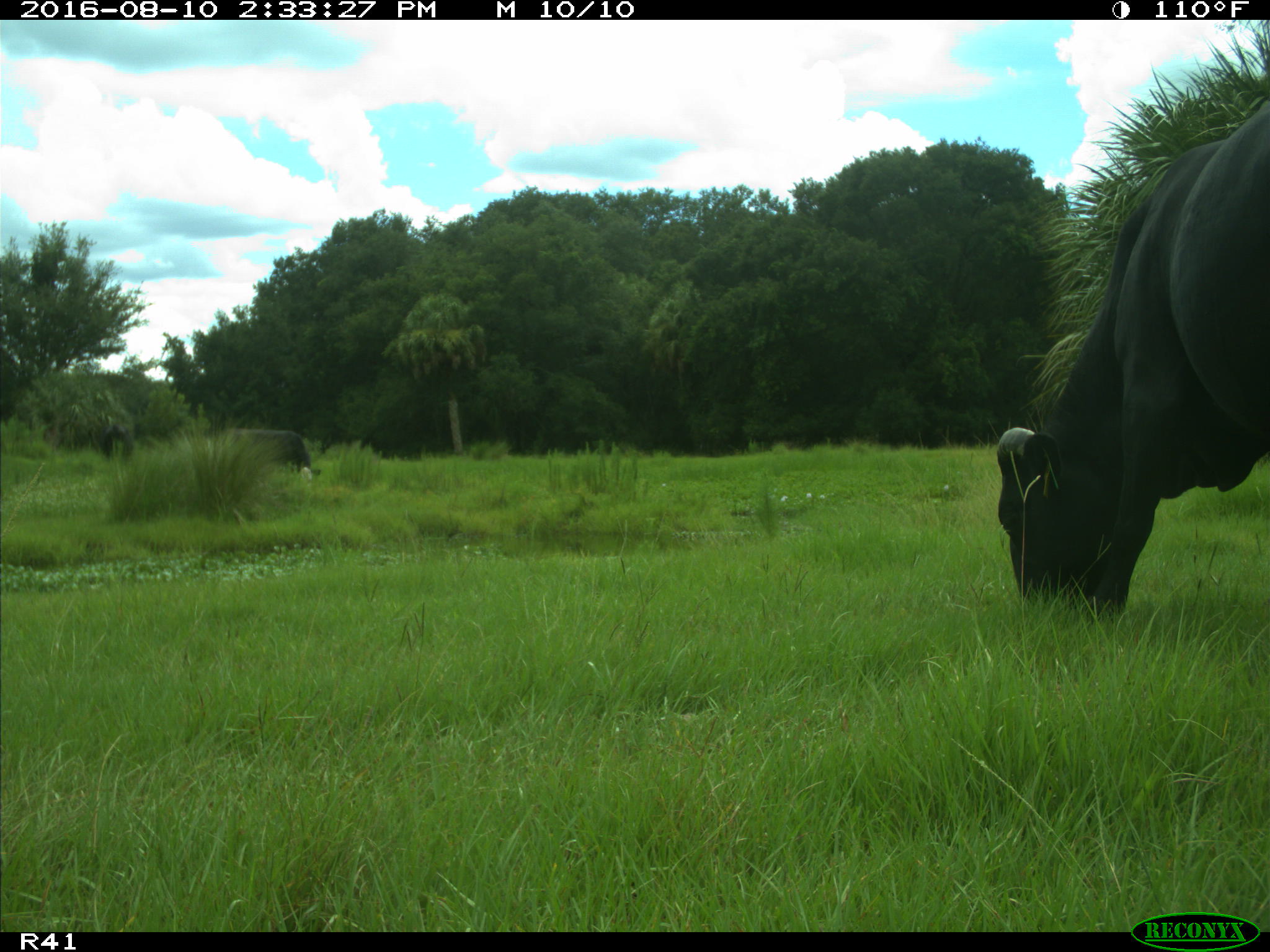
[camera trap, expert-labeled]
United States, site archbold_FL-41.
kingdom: Animalia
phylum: Chordata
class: Mammalia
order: Artiodactyla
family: Bovidae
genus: Bos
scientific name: Bos taurus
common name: domestic cow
Bos taurus (domestic cow).